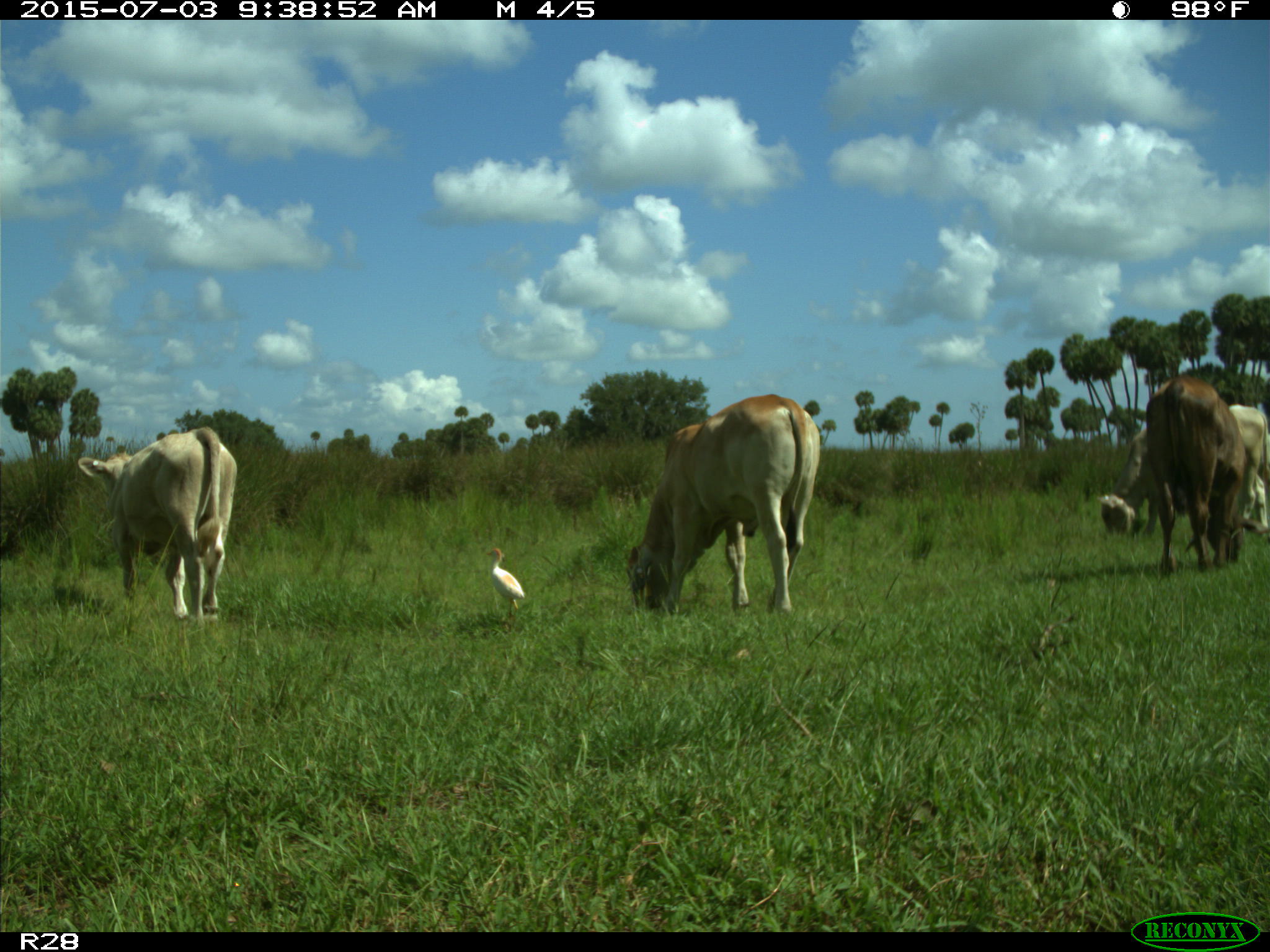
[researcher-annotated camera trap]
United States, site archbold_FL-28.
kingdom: Animalia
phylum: Chordata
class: Mammalia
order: Artiodactyla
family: Bovidae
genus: Bos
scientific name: Bos taurus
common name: domestic cow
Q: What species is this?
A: Bos taurus (domestic cow).